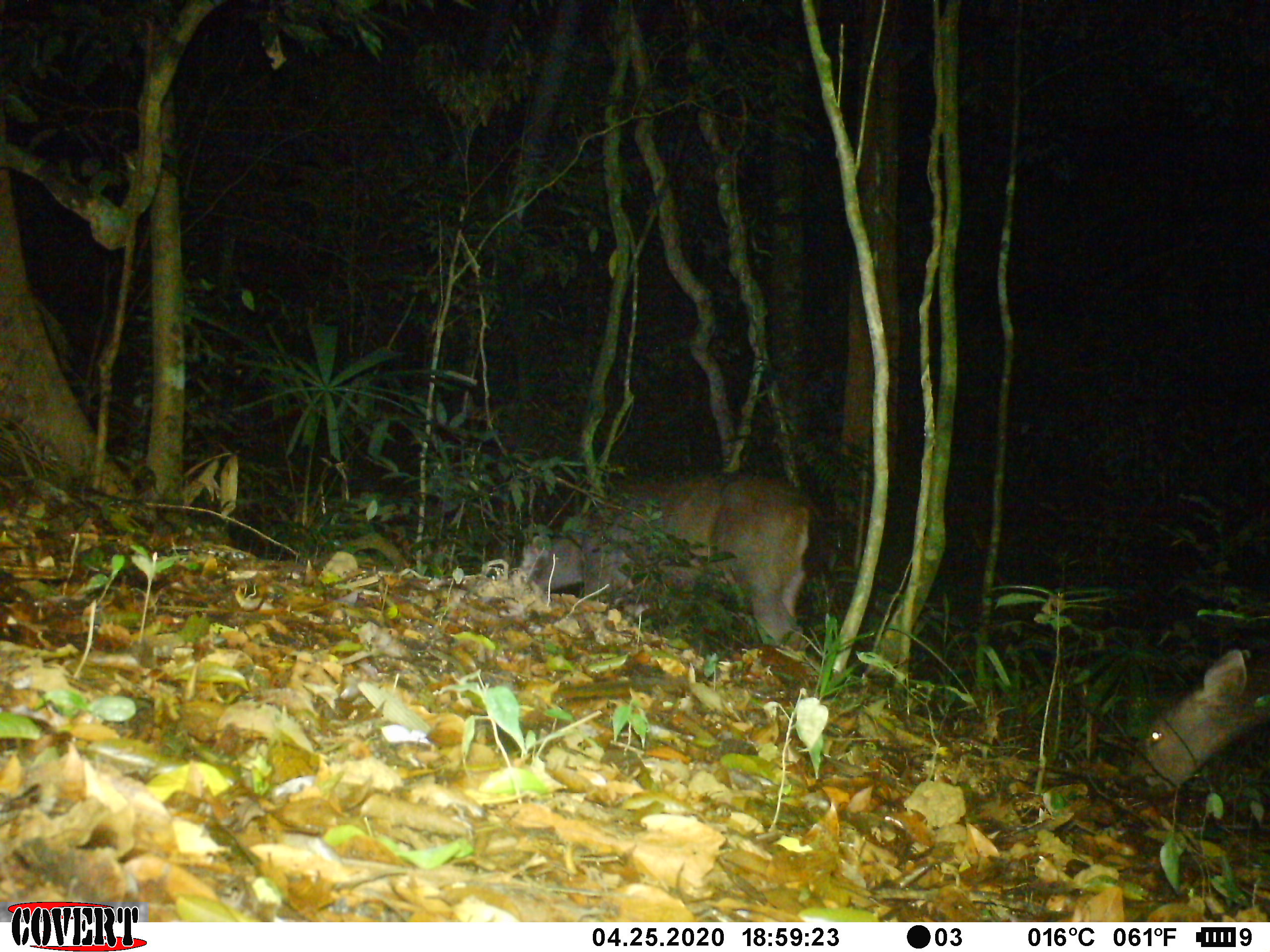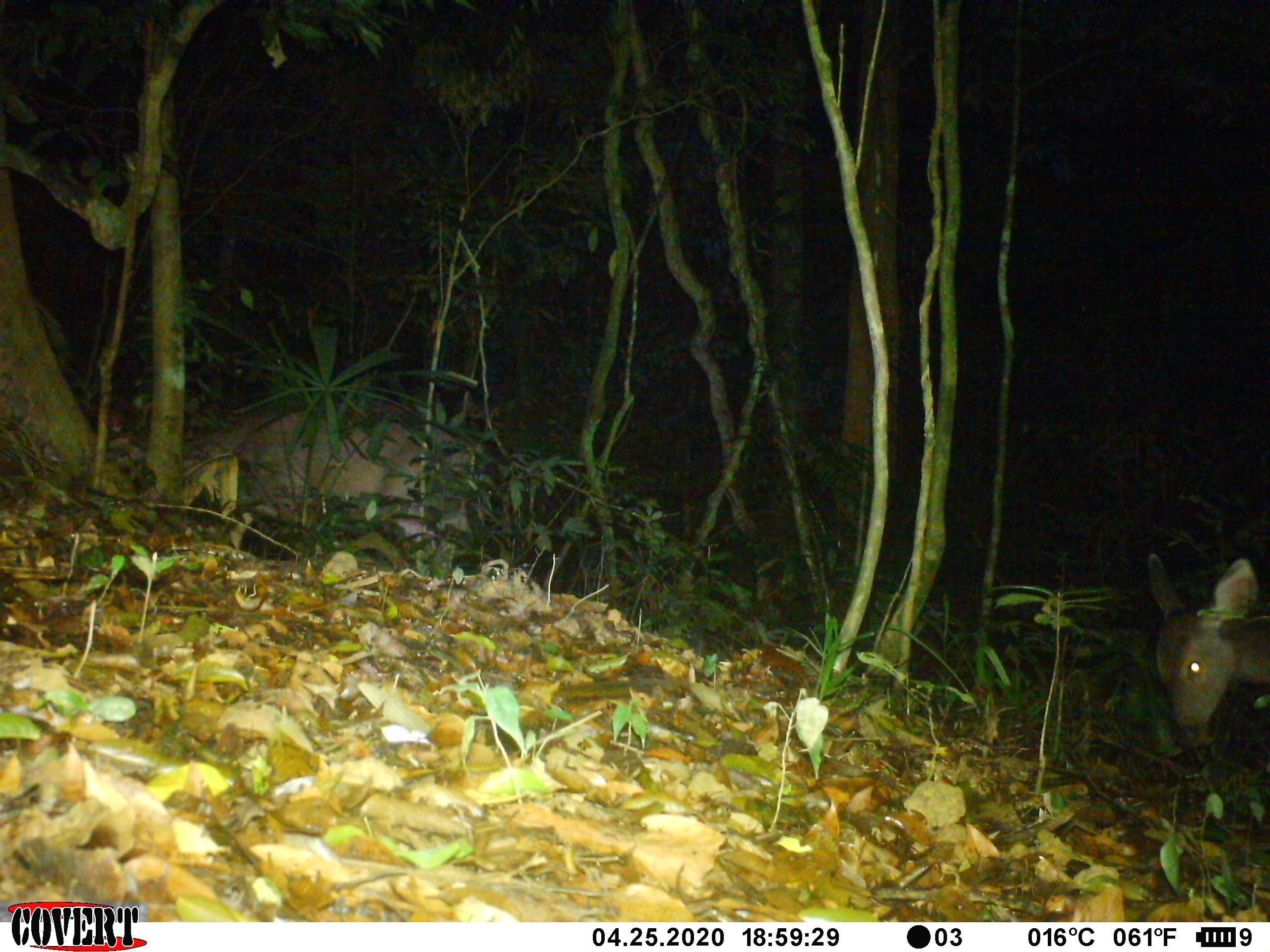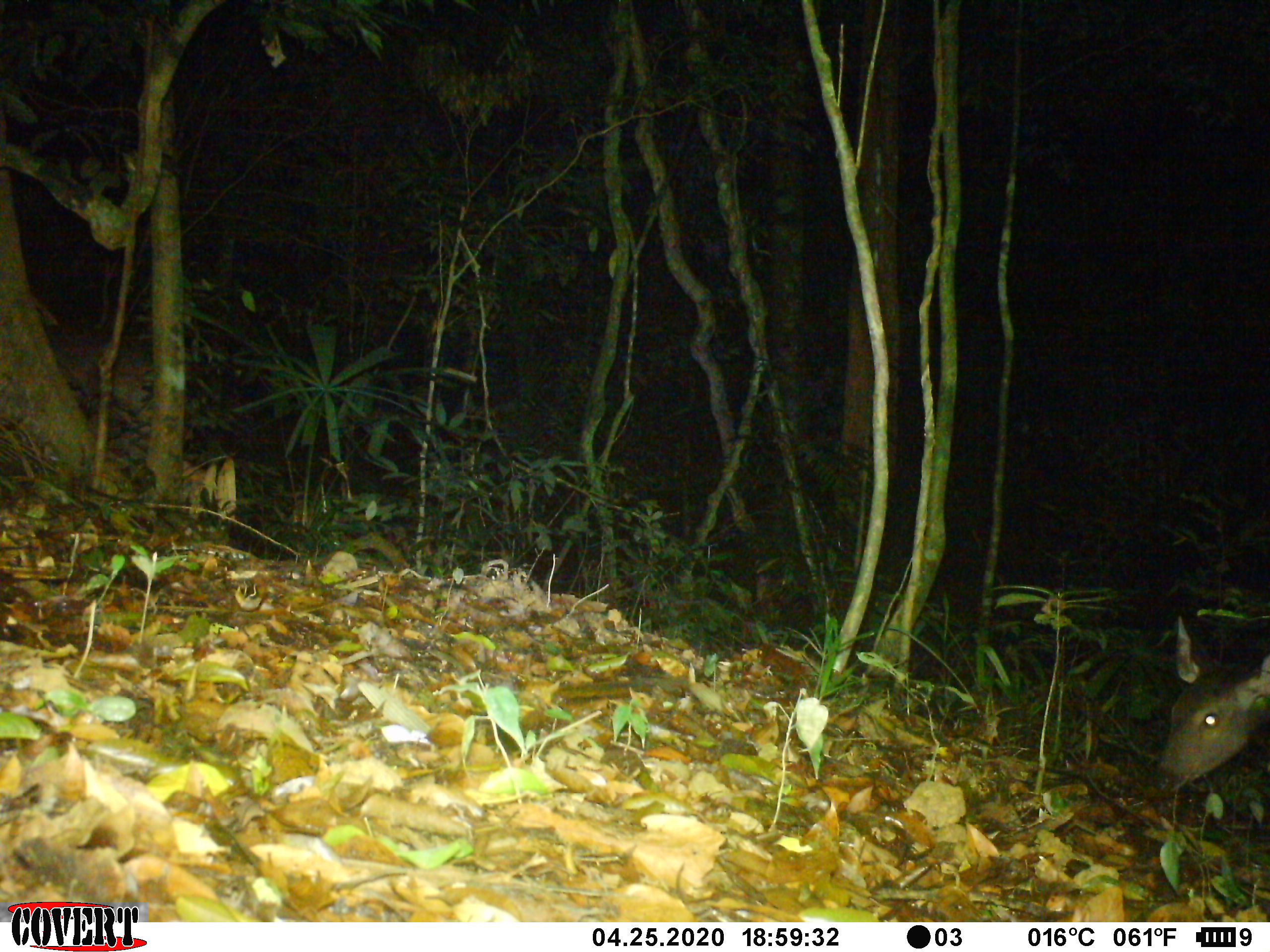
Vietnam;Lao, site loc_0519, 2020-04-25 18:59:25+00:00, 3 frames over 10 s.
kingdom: Animalia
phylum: Chordata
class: Mammalia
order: Artiodactyla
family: Cervidae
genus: Rusa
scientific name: Rusa unicolor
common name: sambar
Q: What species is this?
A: Sambar (Rusa unicolor).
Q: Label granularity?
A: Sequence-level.